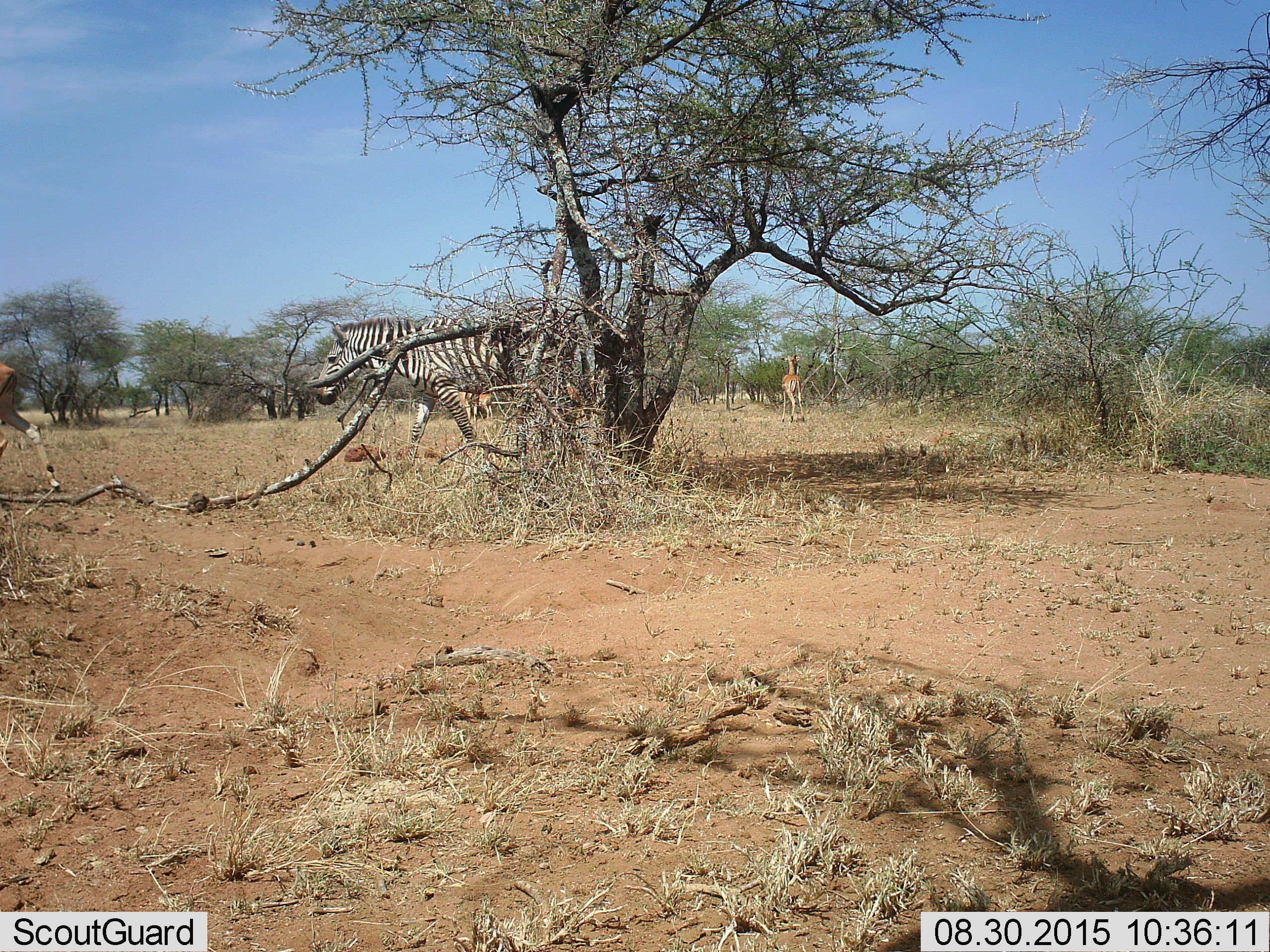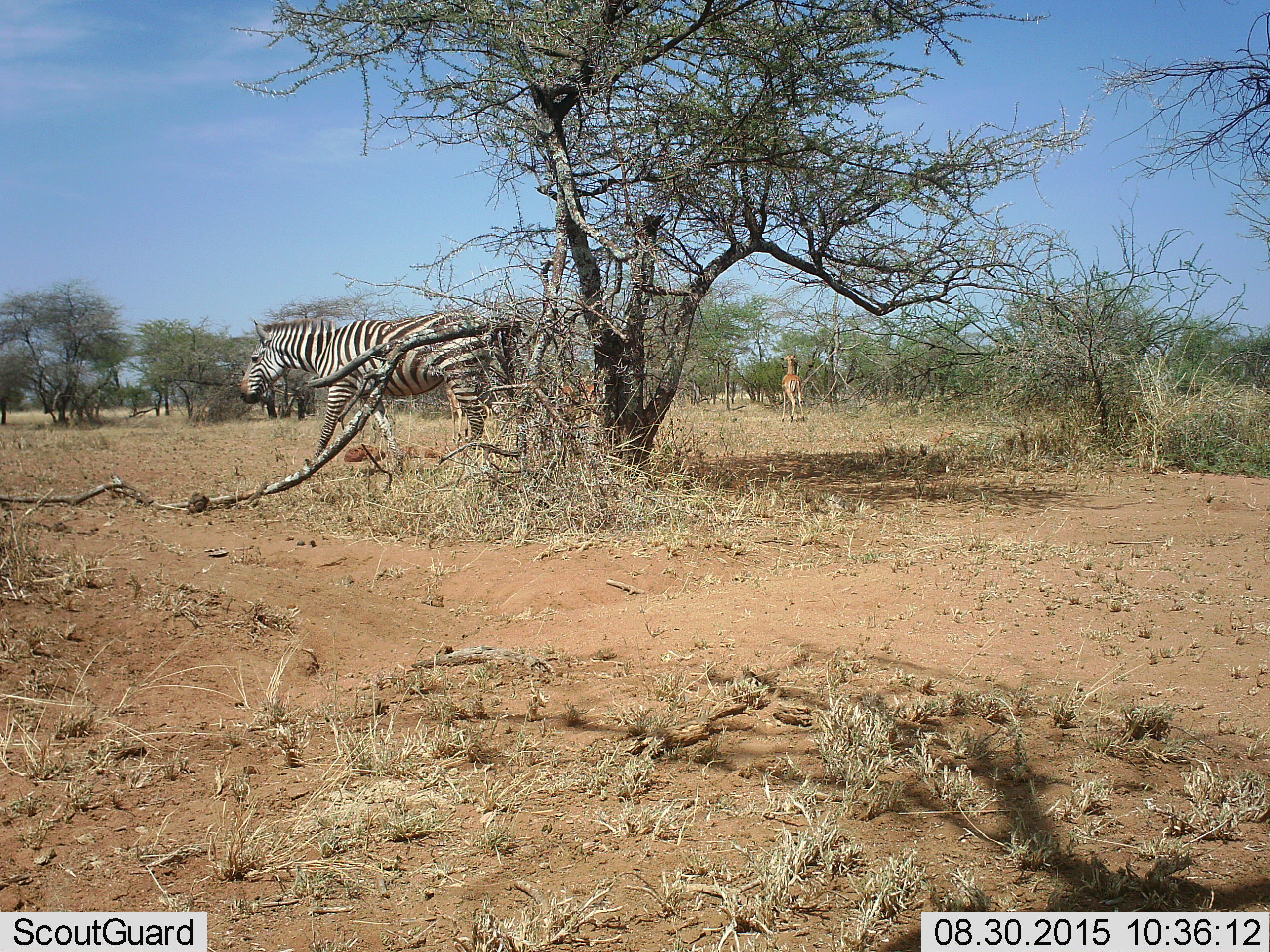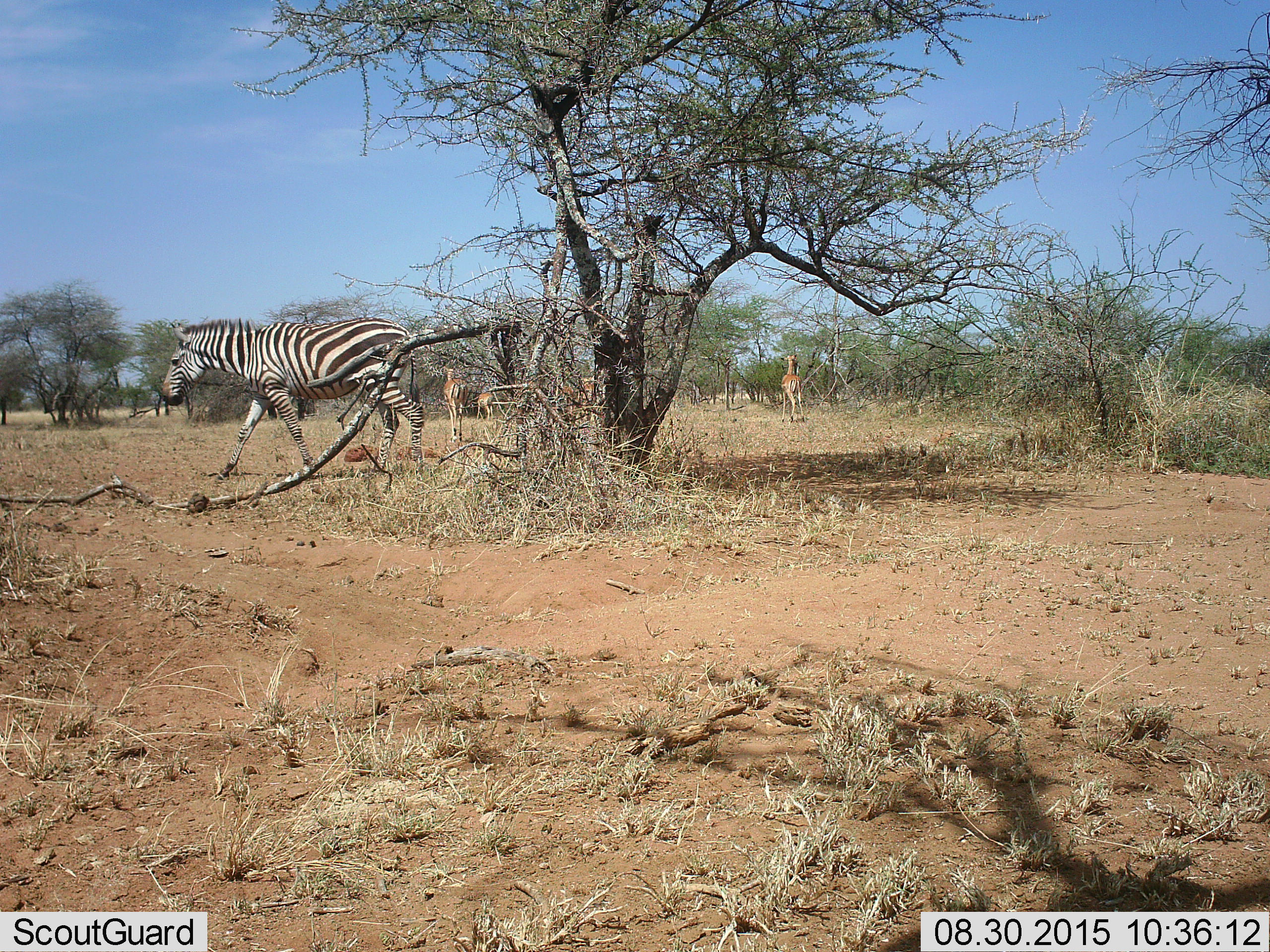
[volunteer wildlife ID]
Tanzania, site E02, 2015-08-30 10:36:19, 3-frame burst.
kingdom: Animalia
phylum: Chordata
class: Mammalia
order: Artiodactyla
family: Bovidae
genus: Aepyceros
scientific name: Aepyceros melampus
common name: impala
Impala (Aepyceros melampus), count 5. Behavior (volunteer vote fractions): standing 50%, resting 0%, moving 83%, interacting 0%. Young present (vote fraction): 0%. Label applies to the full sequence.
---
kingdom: Animalia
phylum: Chordata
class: Mammalia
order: Perissodactyla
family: Equidae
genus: Equus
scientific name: Equus quagga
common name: plains zebra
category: zebra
Zebra (plains zebra) (Equus quagga), count 1. Behavior (volunteer vote fractions): standing 16%, resting 0%, moving 84%, interacting 0%. Young present (vote fraction): 5%. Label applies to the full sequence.